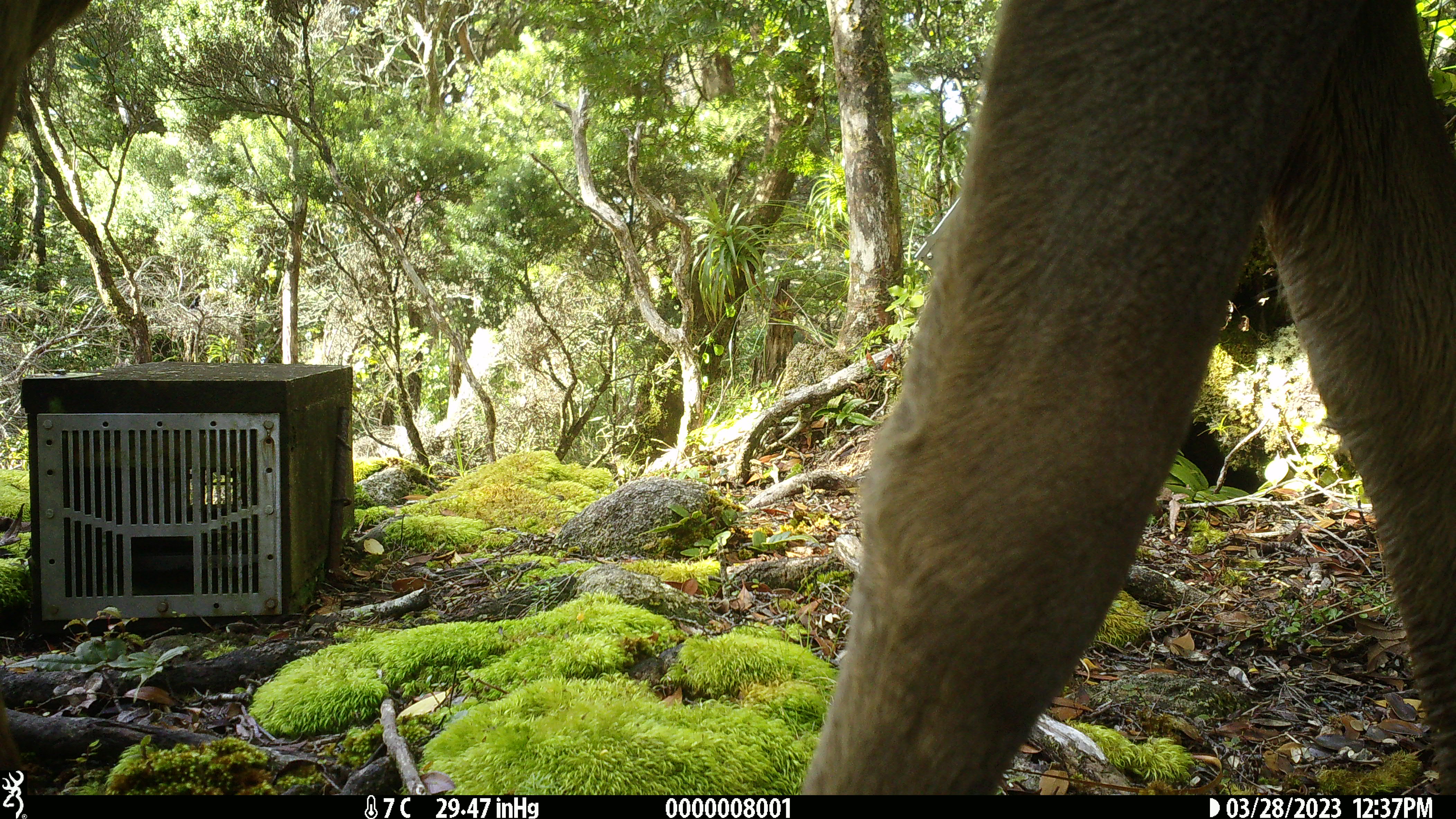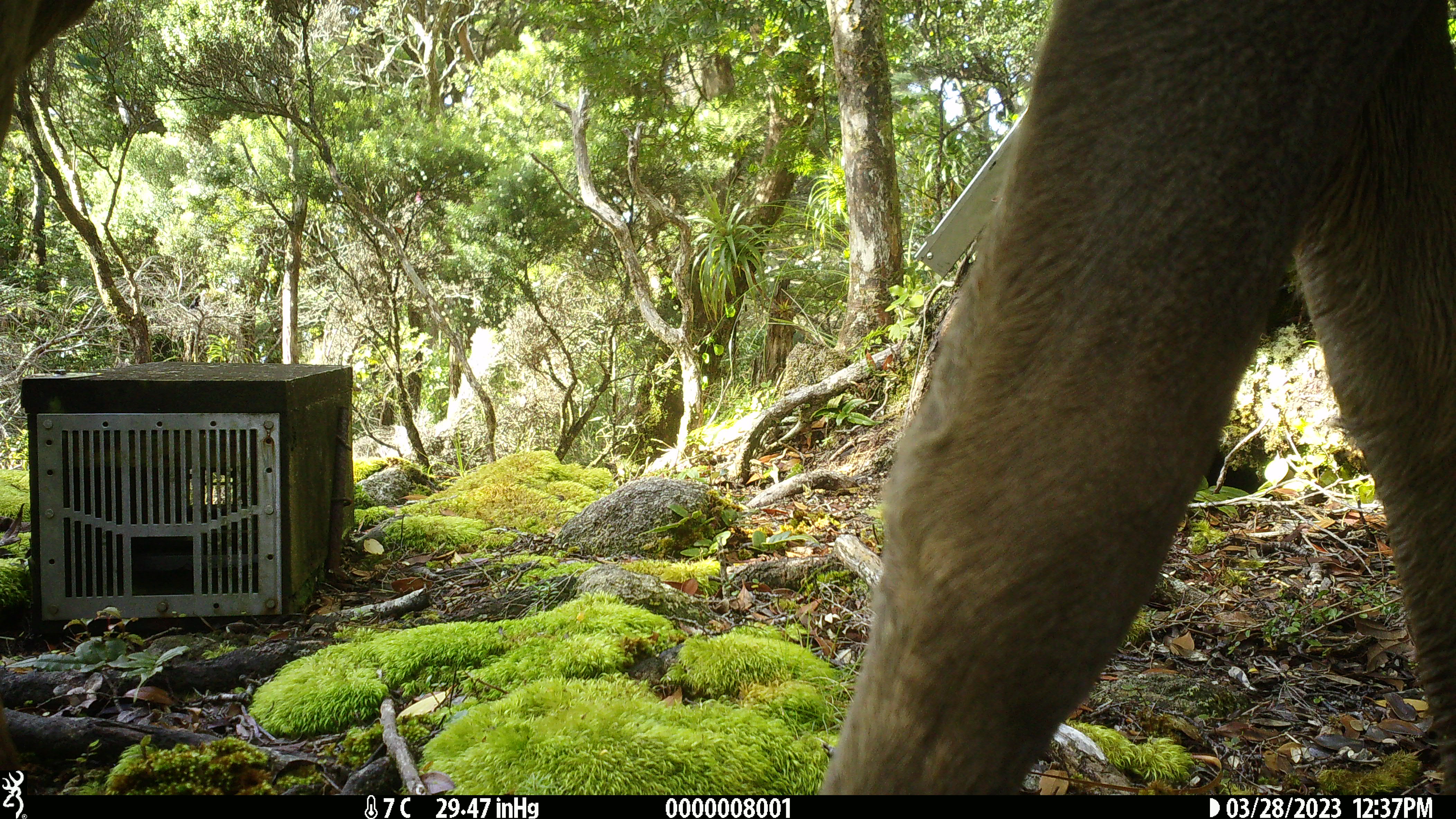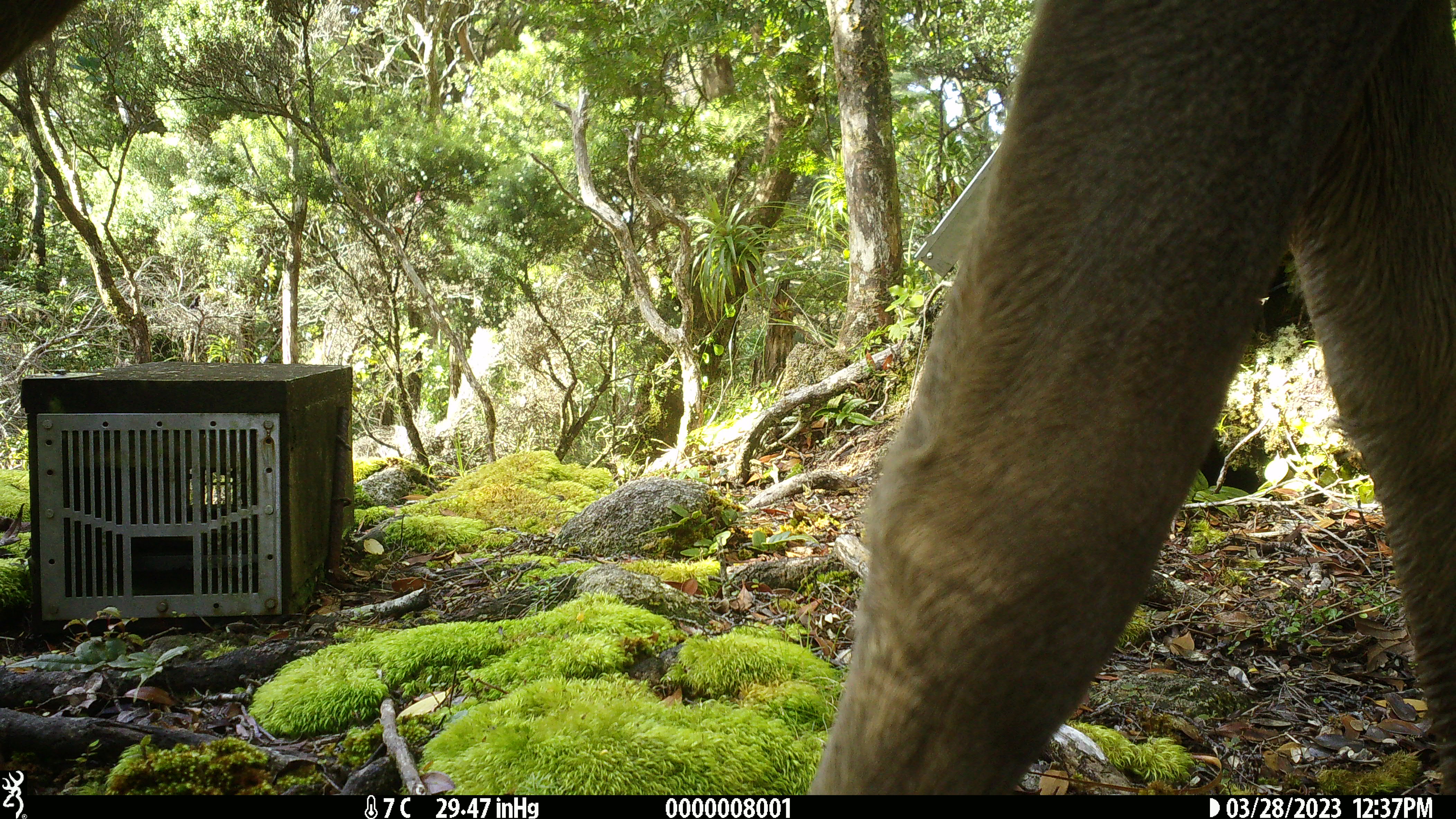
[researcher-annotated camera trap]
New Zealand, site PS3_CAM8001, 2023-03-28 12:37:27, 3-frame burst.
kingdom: Animalia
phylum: Chordata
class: Mammalia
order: Artiodactyla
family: Cervidae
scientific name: Cervidae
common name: deer